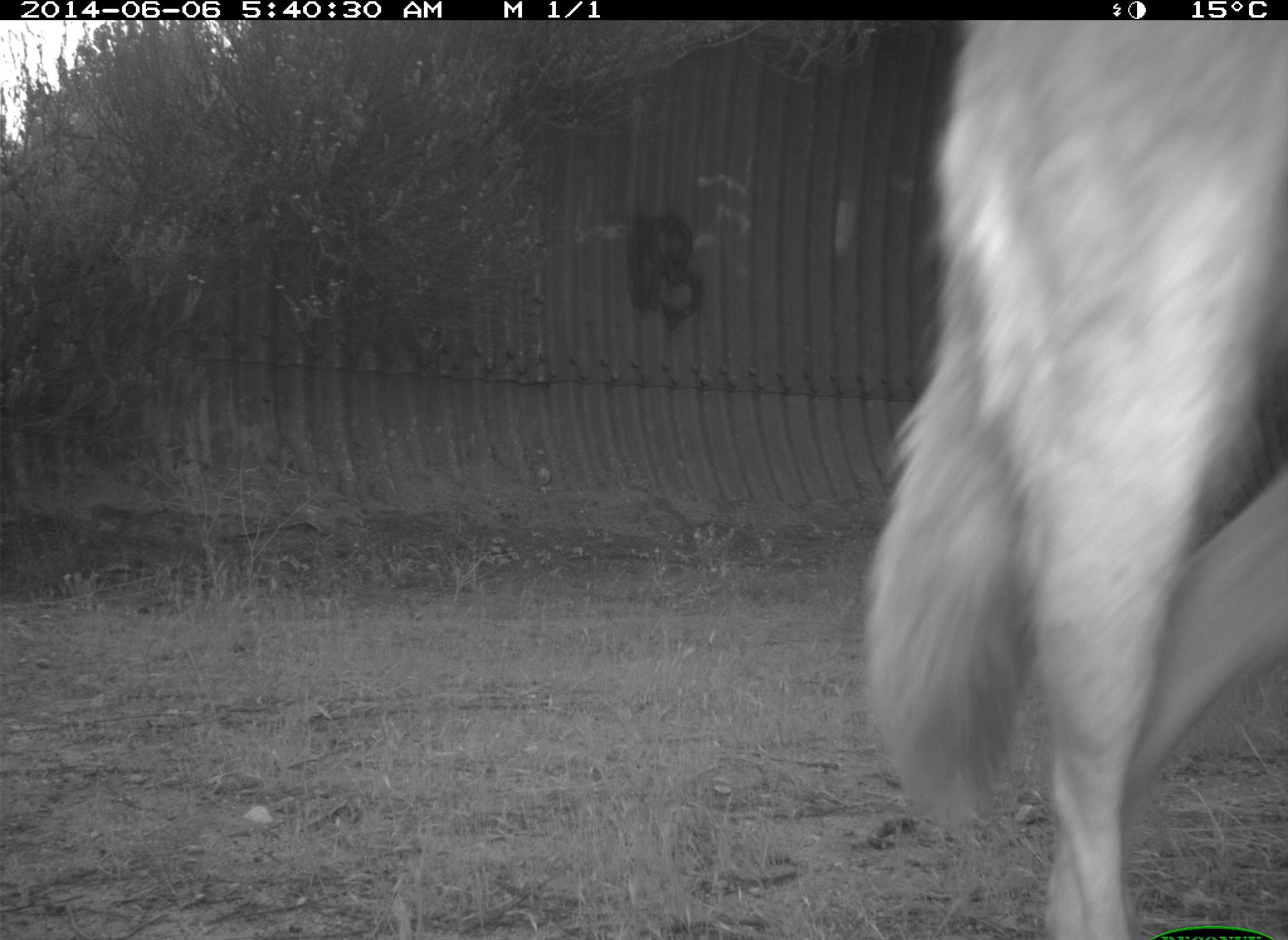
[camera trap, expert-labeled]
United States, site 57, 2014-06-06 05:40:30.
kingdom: Animalia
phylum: Chordata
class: Mammalia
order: Carnivora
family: Canidae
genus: Canis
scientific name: Canis latrans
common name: coyote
Coyote (Canis latrans).